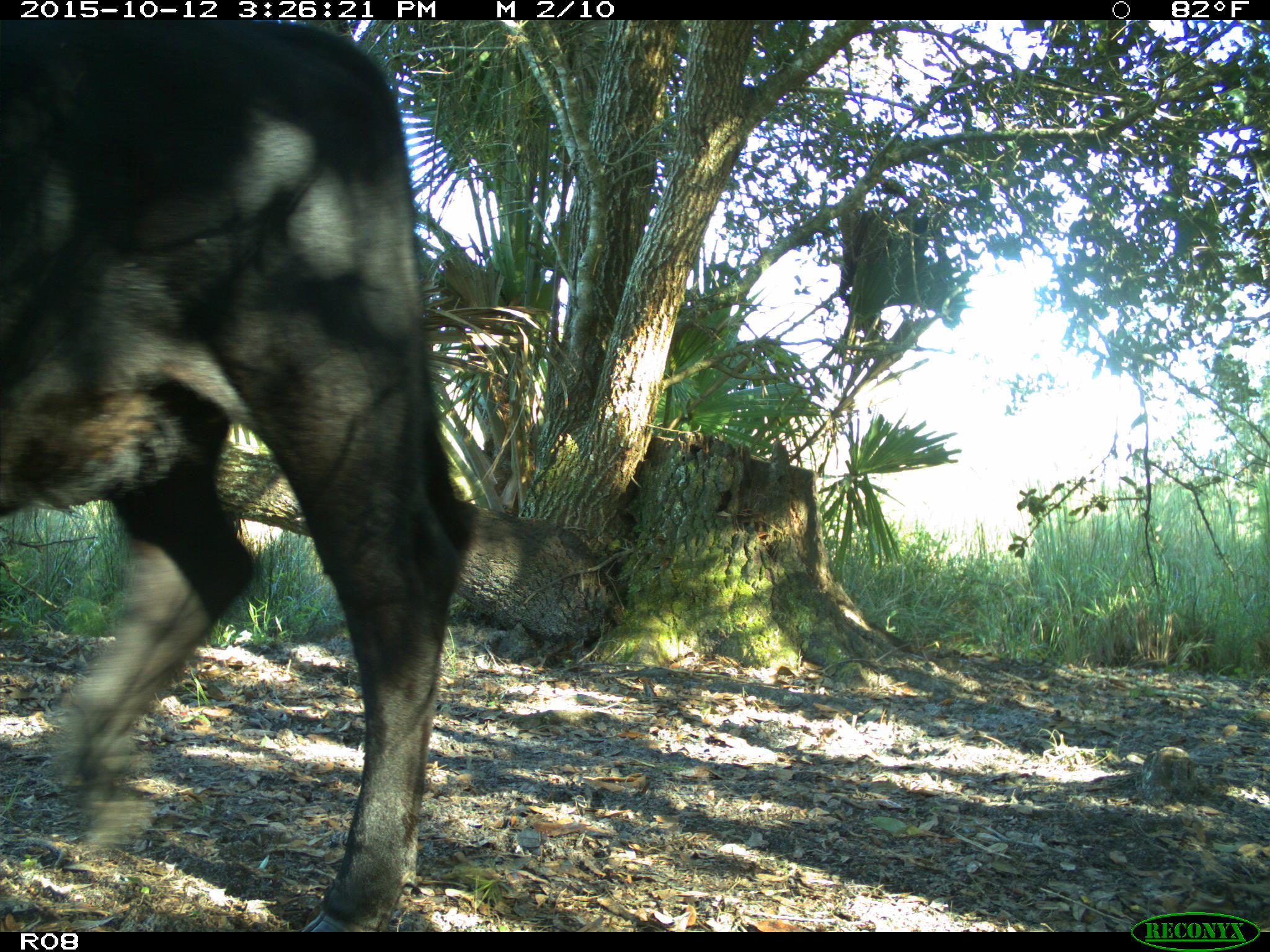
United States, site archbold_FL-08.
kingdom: Animalia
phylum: Chordata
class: Mammalia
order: Artiodactyla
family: Bovidae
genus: Bos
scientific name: Bos taurus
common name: domestic cow